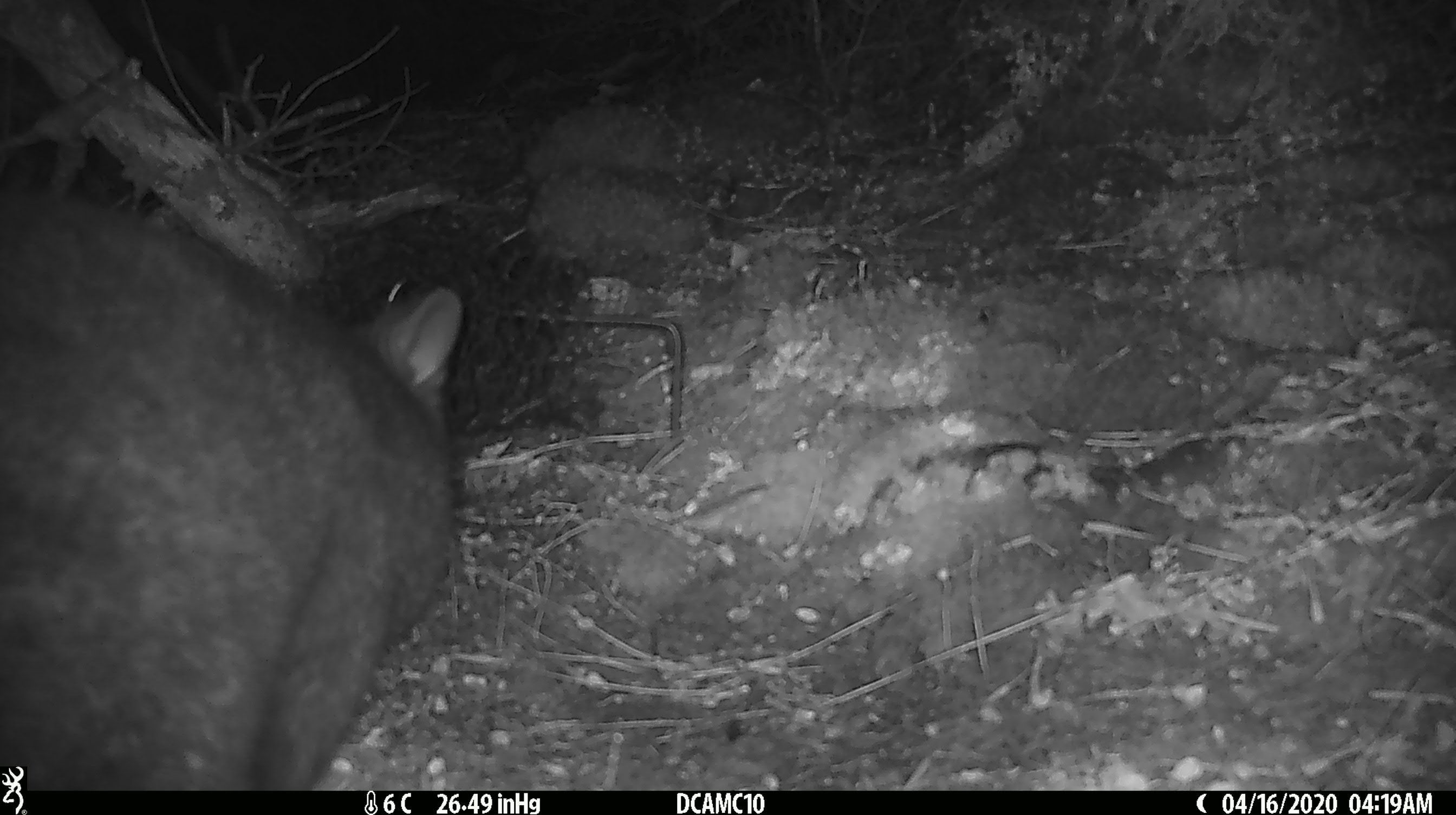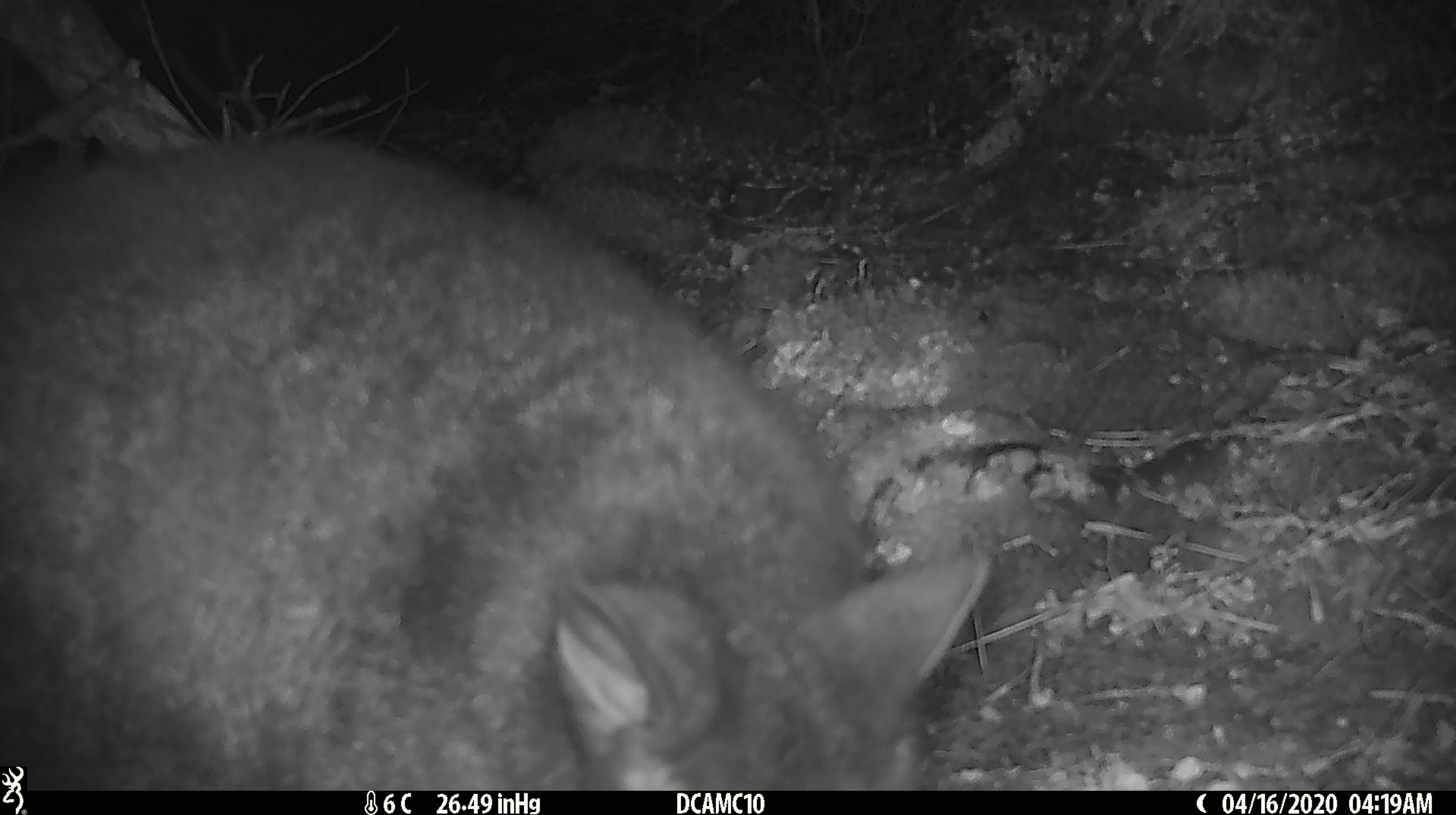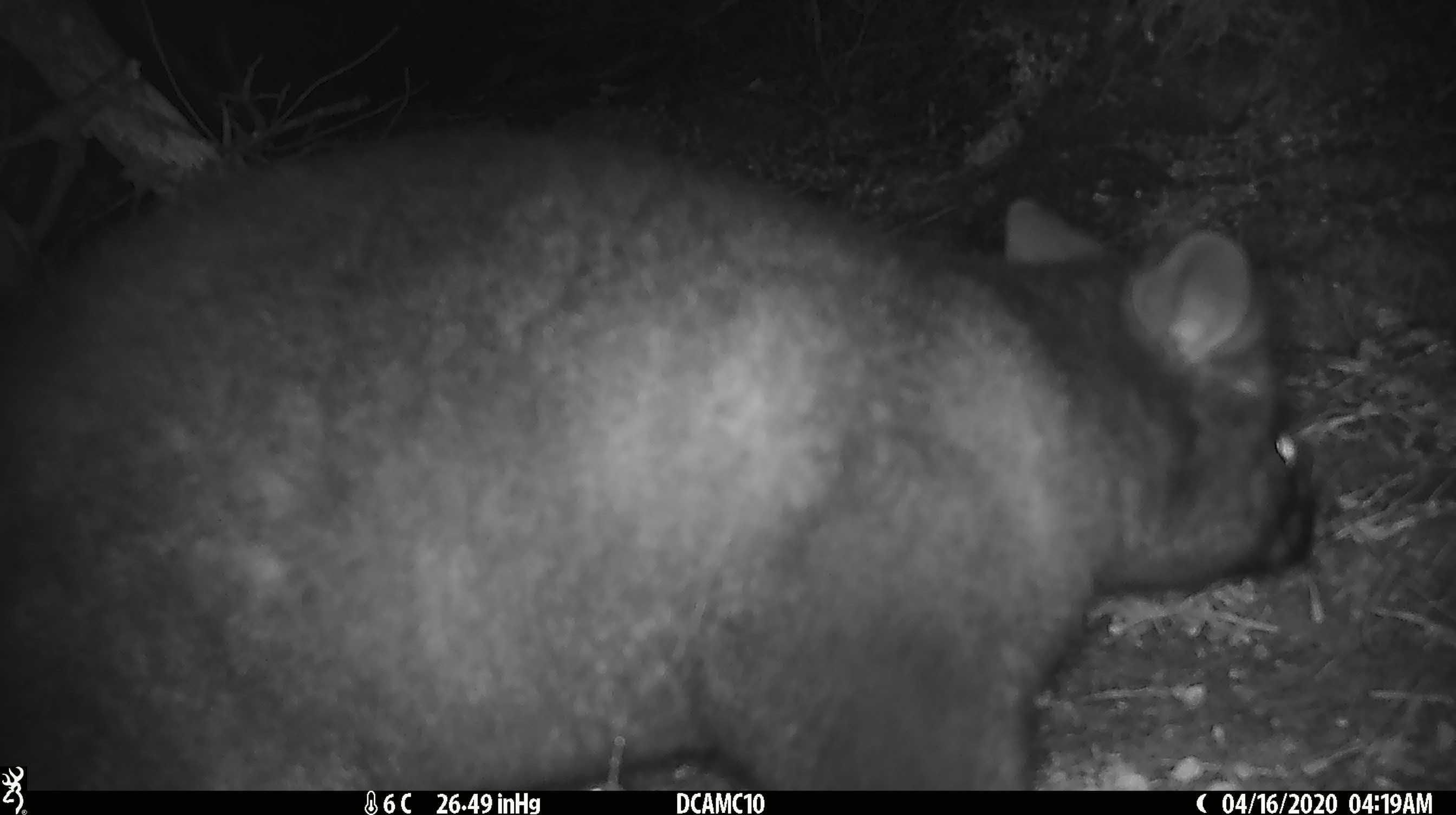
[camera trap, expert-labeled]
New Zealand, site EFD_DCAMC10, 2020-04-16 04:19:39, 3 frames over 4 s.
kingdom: Animalia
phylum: Chordata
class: Mammalia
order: Diprotodontia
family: Phalangeridae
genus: Trichosurus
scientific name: Trichosurus vulpecula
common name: common brushtail possum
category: possum